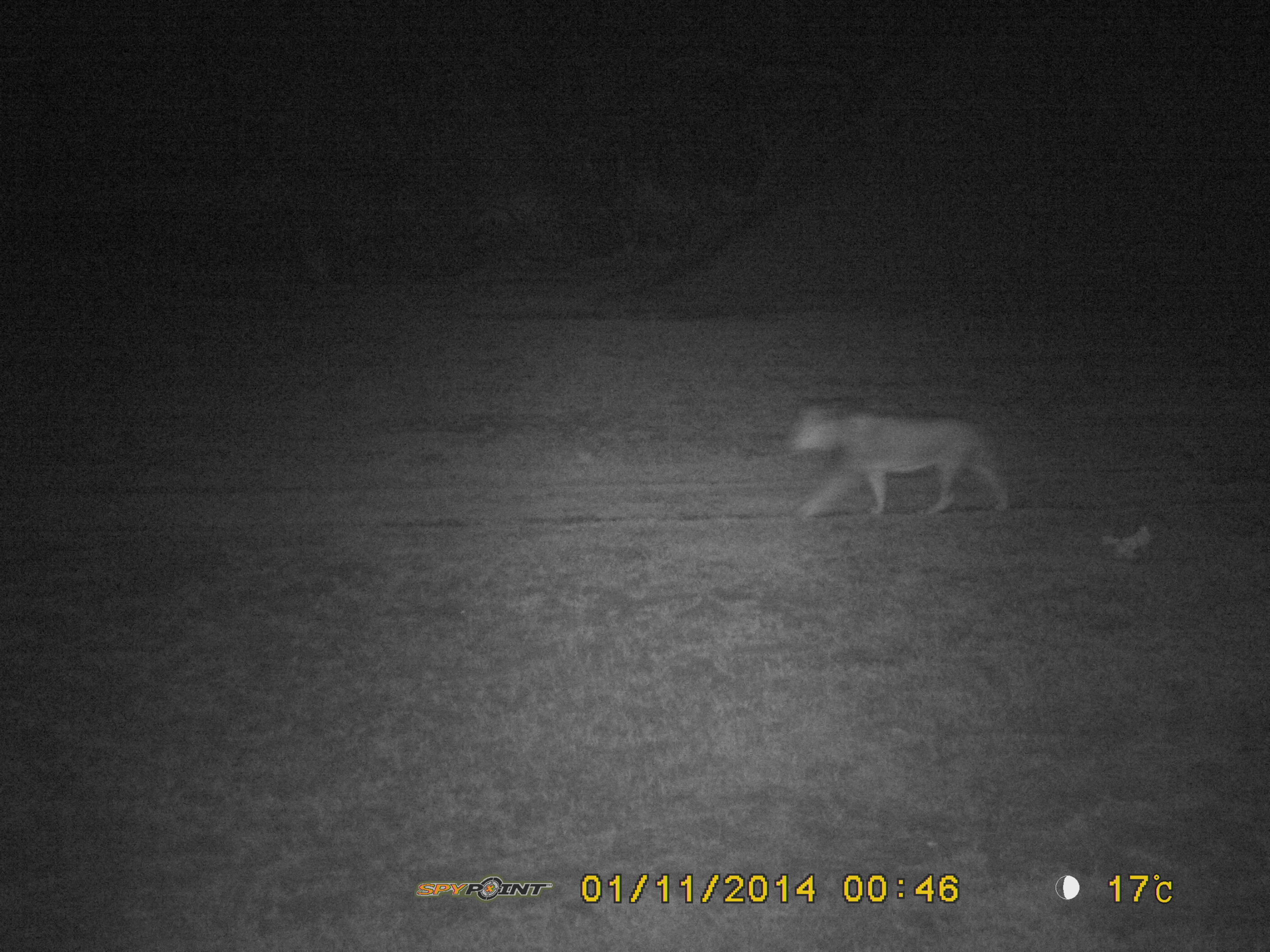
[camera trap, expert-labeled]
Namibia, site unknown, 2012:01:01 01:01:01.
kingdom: Animalia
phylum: Chordata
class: Mammalia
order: Carnivora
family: Felidae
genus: Panthera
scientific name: Panthera leo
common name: lion